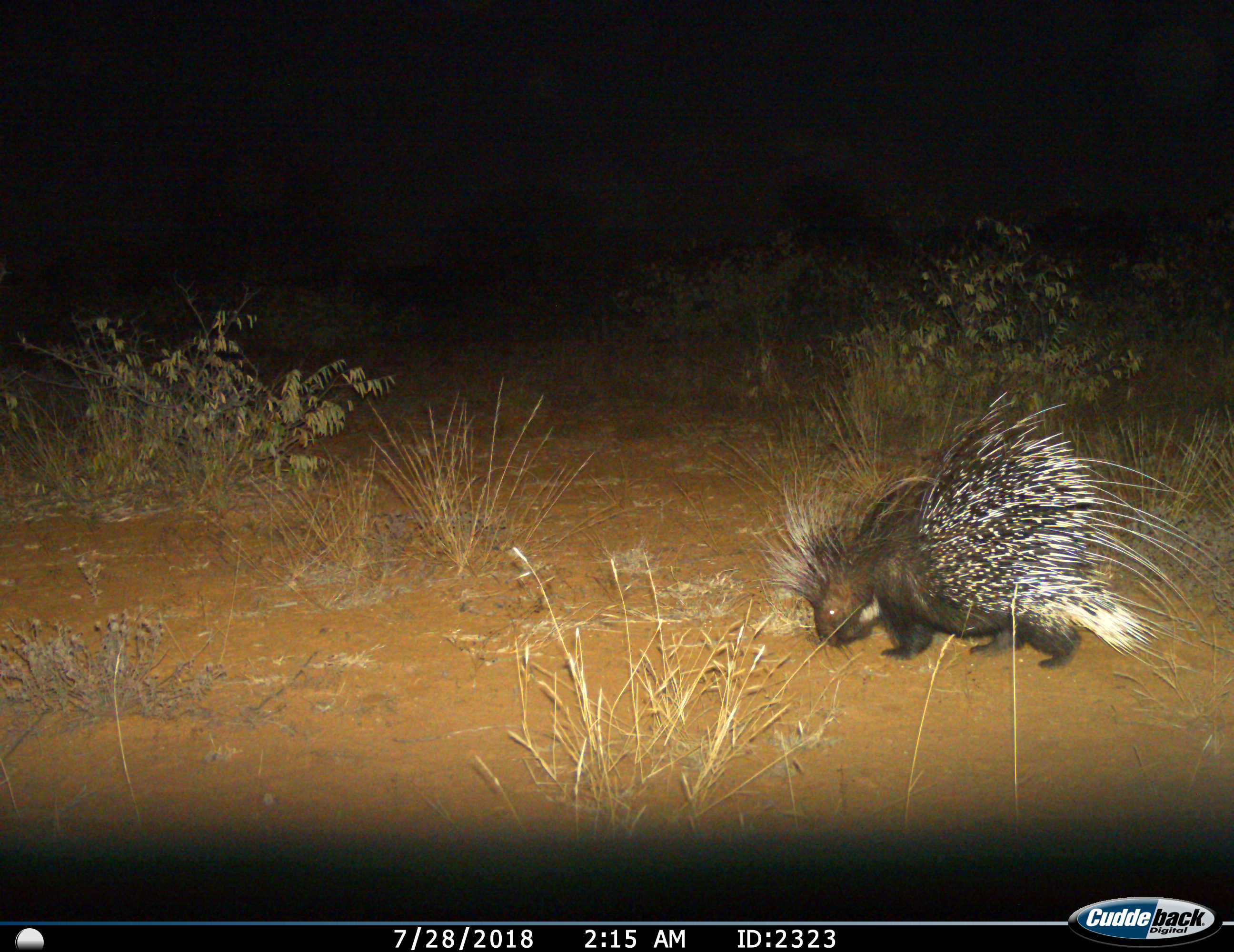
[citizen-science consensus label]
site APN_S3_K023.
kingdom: Animalia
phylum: Chordata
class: Mammalia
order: Rodentia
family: Hystricidae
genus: Hystrix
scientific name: Hystrix cristata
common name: crested porcupine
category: porcupine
Porcupine (crested porcupine) (Hystrix cristata), count 1. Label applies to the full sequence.